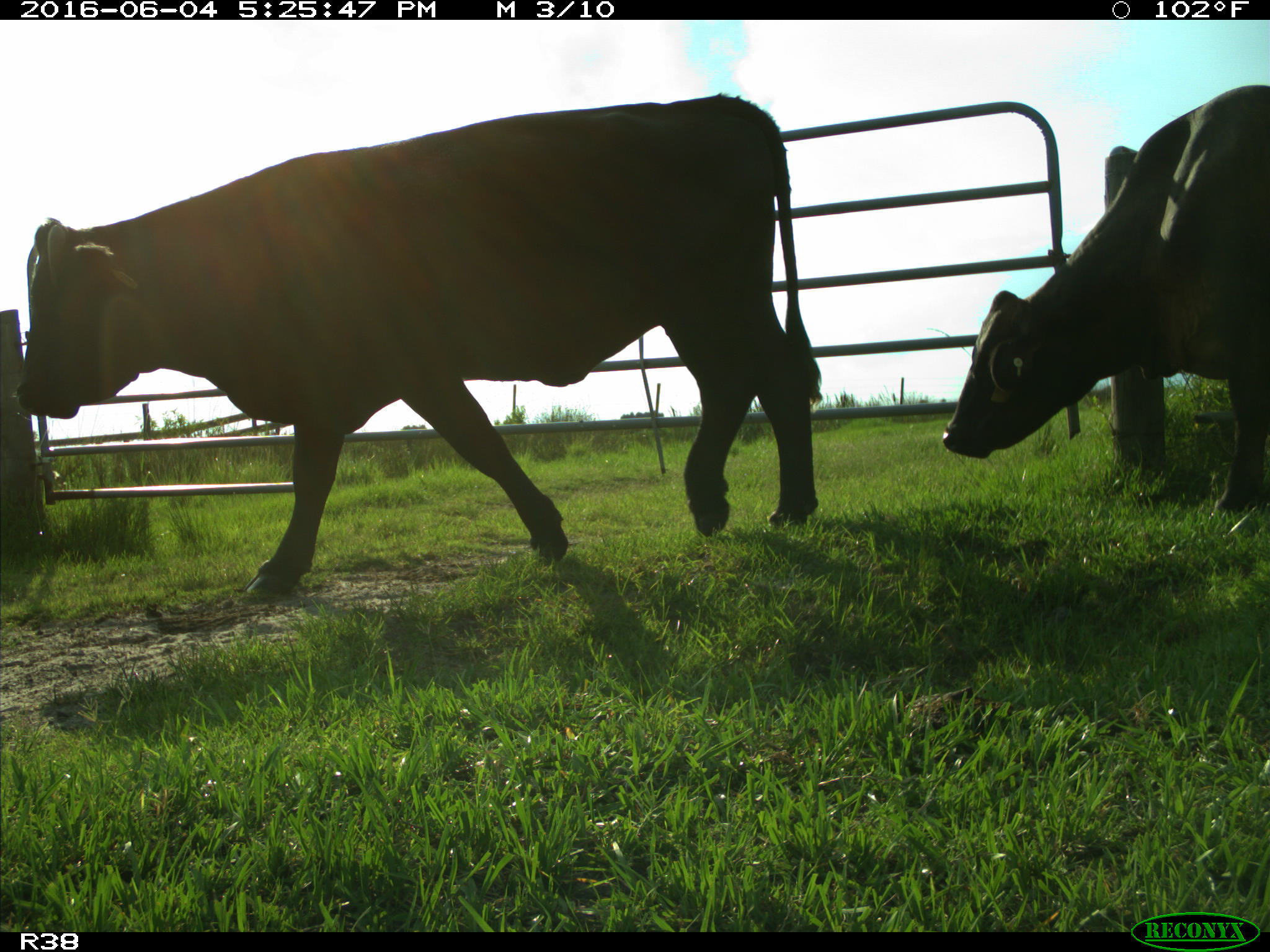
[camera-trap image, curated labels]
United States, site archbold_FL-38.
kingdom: Animalia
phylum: Chordata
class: Mammalia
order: Artiodactyla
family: Bovidae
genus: Bos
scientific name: Bos taurus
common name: domestic cow